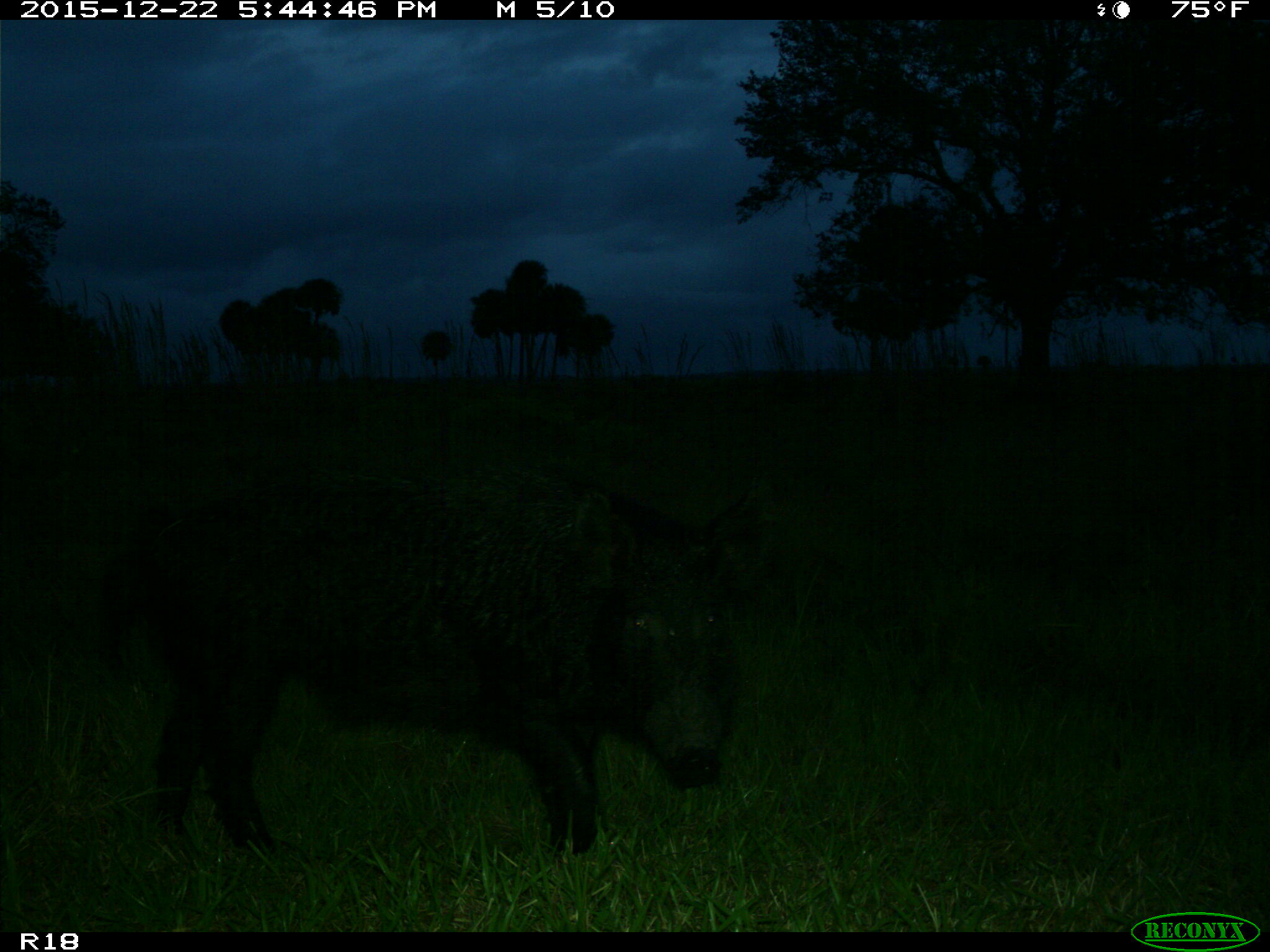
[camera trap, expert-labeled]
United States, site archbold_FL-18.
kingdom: Animalia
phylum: Chordata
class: Mammalia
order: Artiodactyla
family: Suidae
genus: Sus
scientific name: Sus scrofa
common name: wild boar